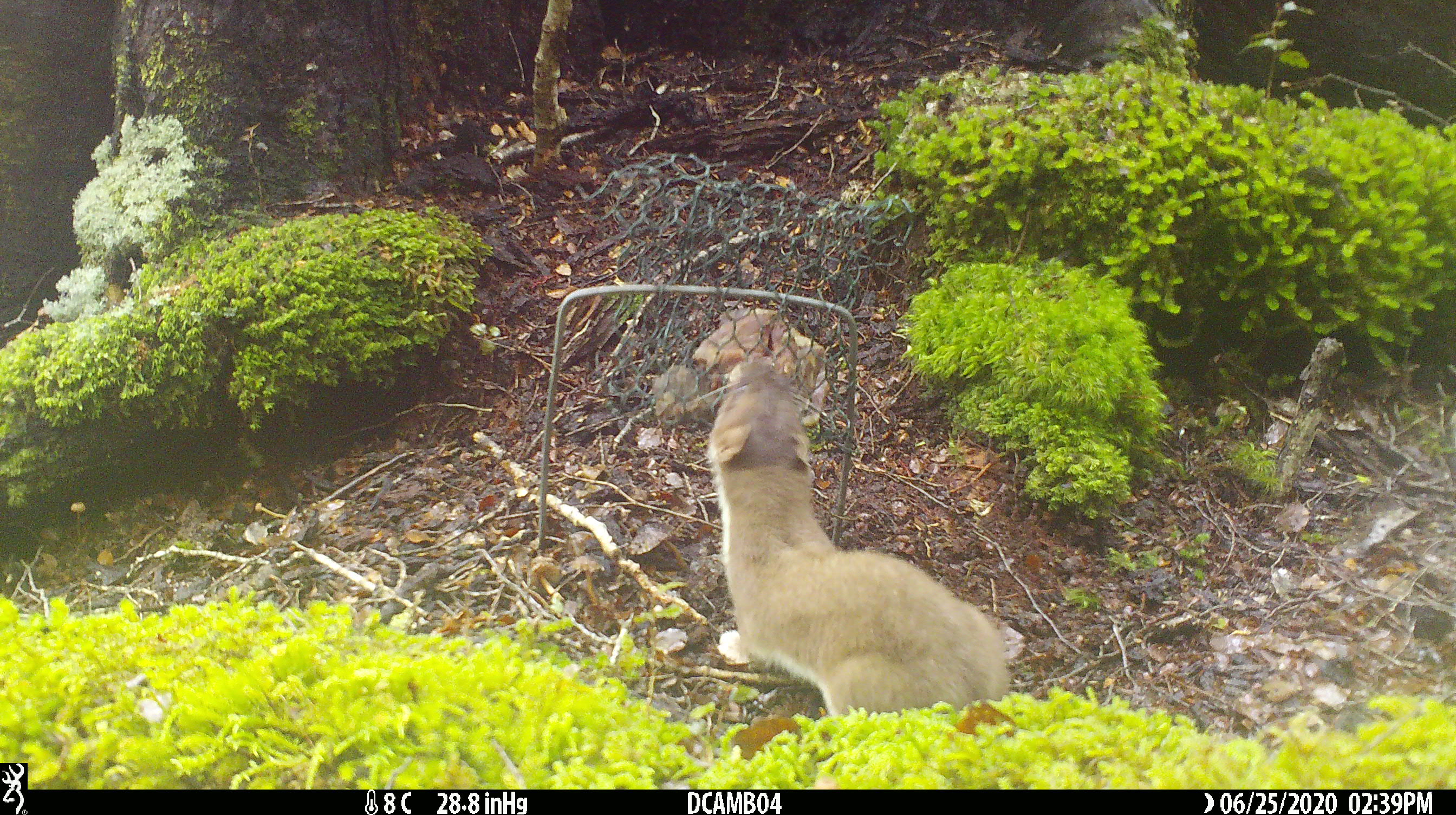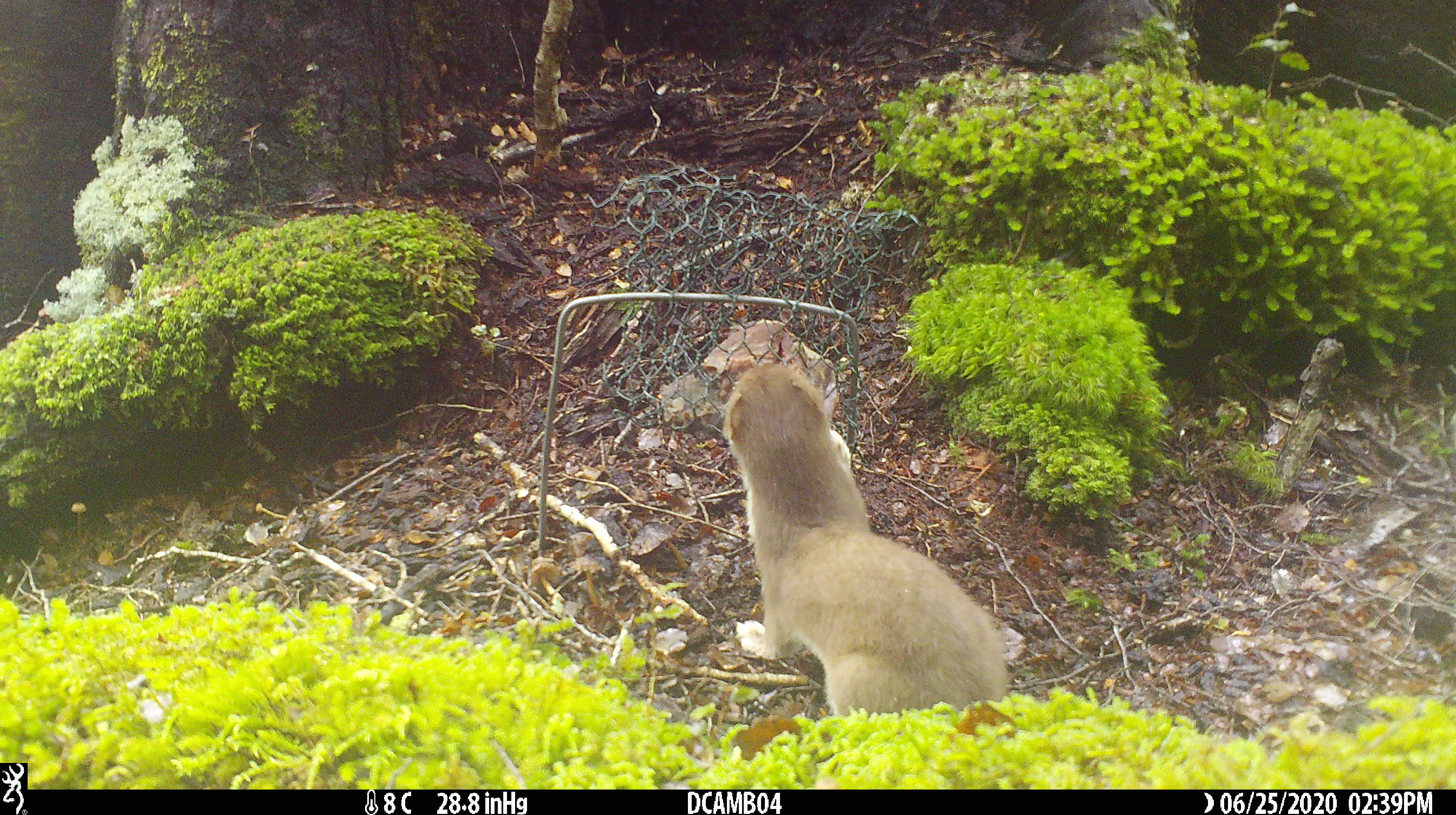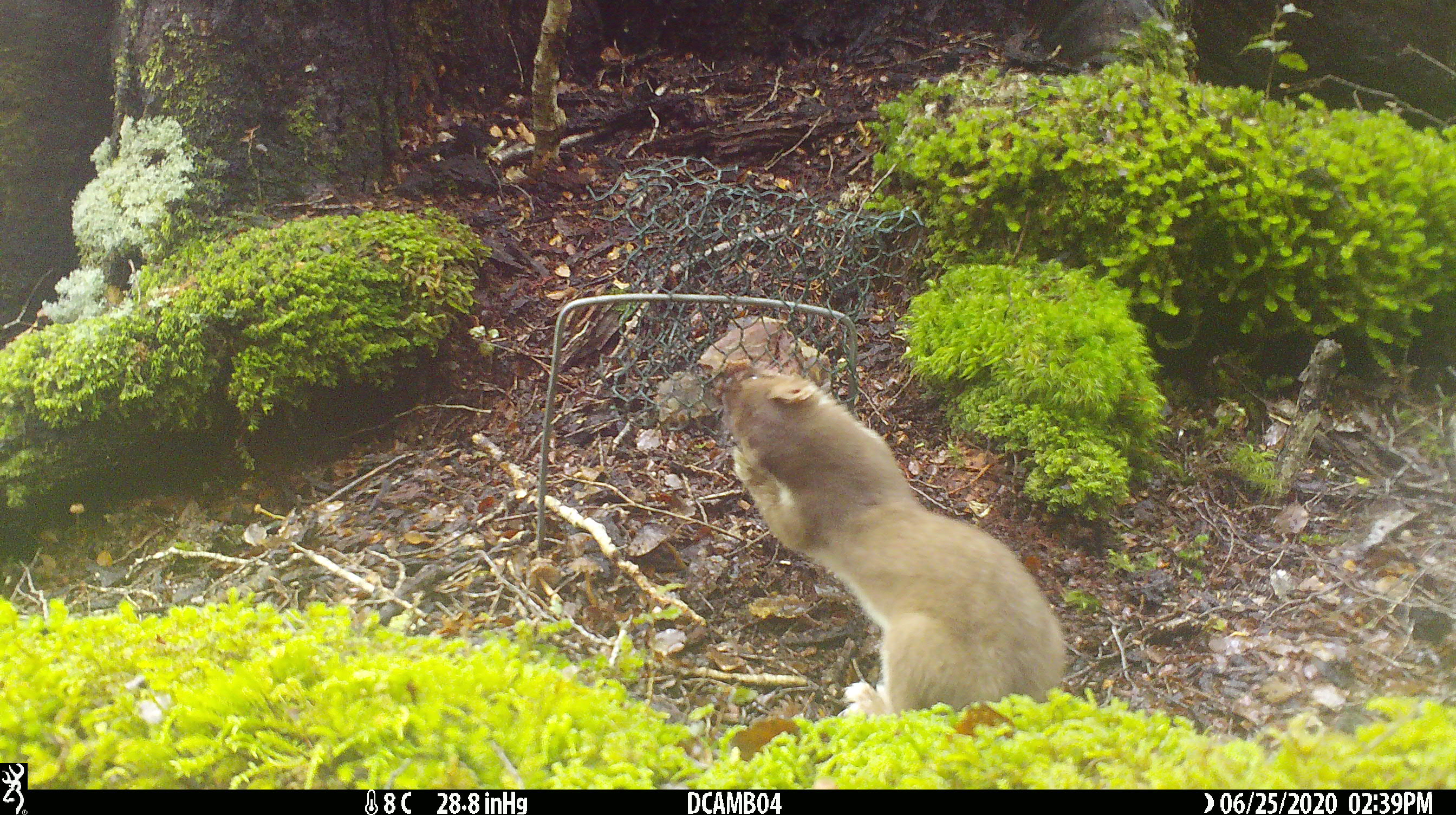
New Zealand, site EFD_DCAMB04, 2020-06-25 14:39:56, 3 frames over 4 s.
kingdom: Animalia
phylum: Chordata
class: Mammalia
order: Carnivora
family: Mustelidae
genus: Mustela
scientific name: Mustela erminea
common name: stoat